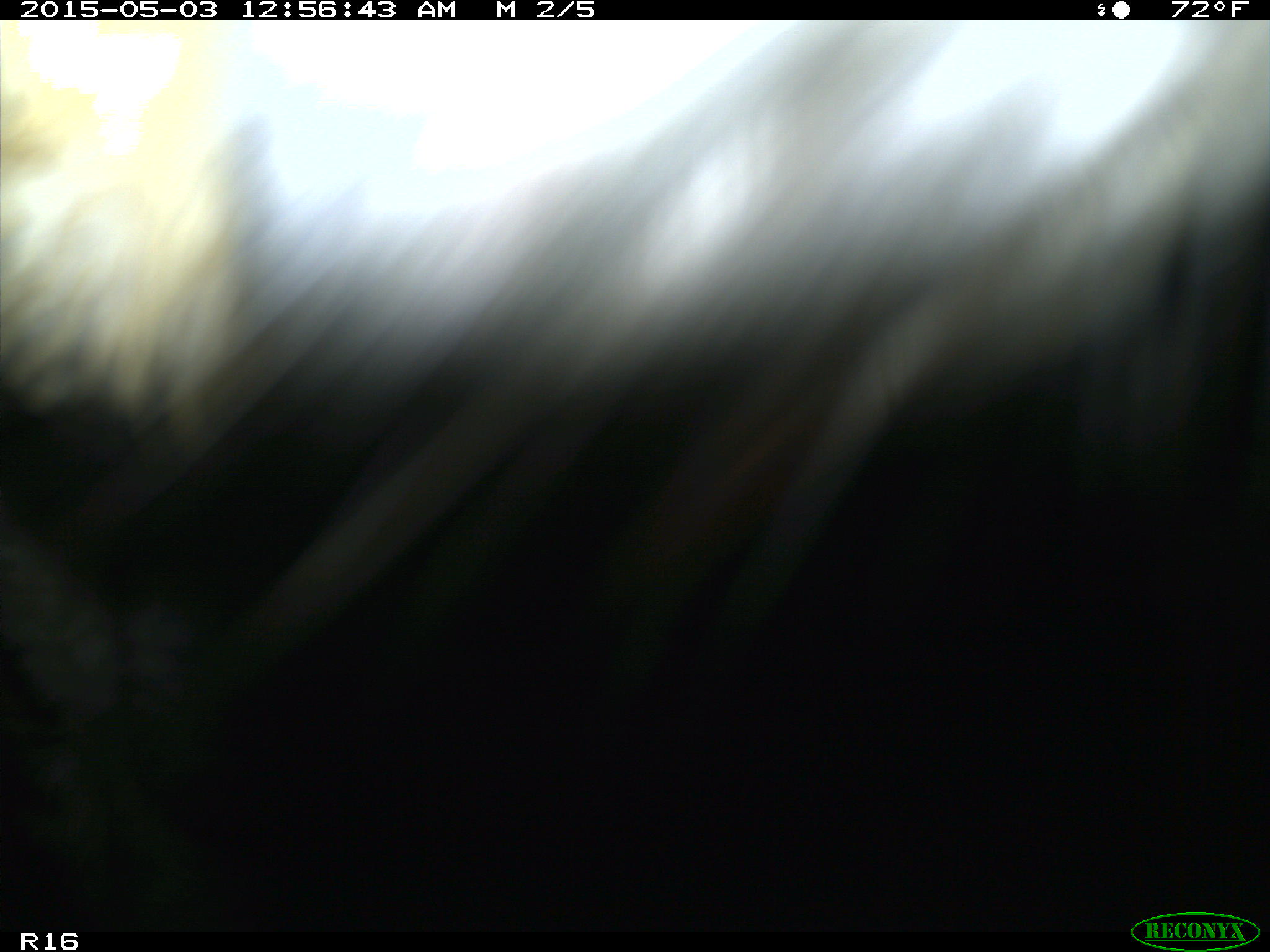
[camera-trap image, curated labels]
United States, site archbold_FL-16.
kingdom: Animalia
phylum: Chordata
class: Mammalia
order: Artiodactyla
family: Bovidae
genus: Bos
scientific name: Bos taurus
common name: domestic cow